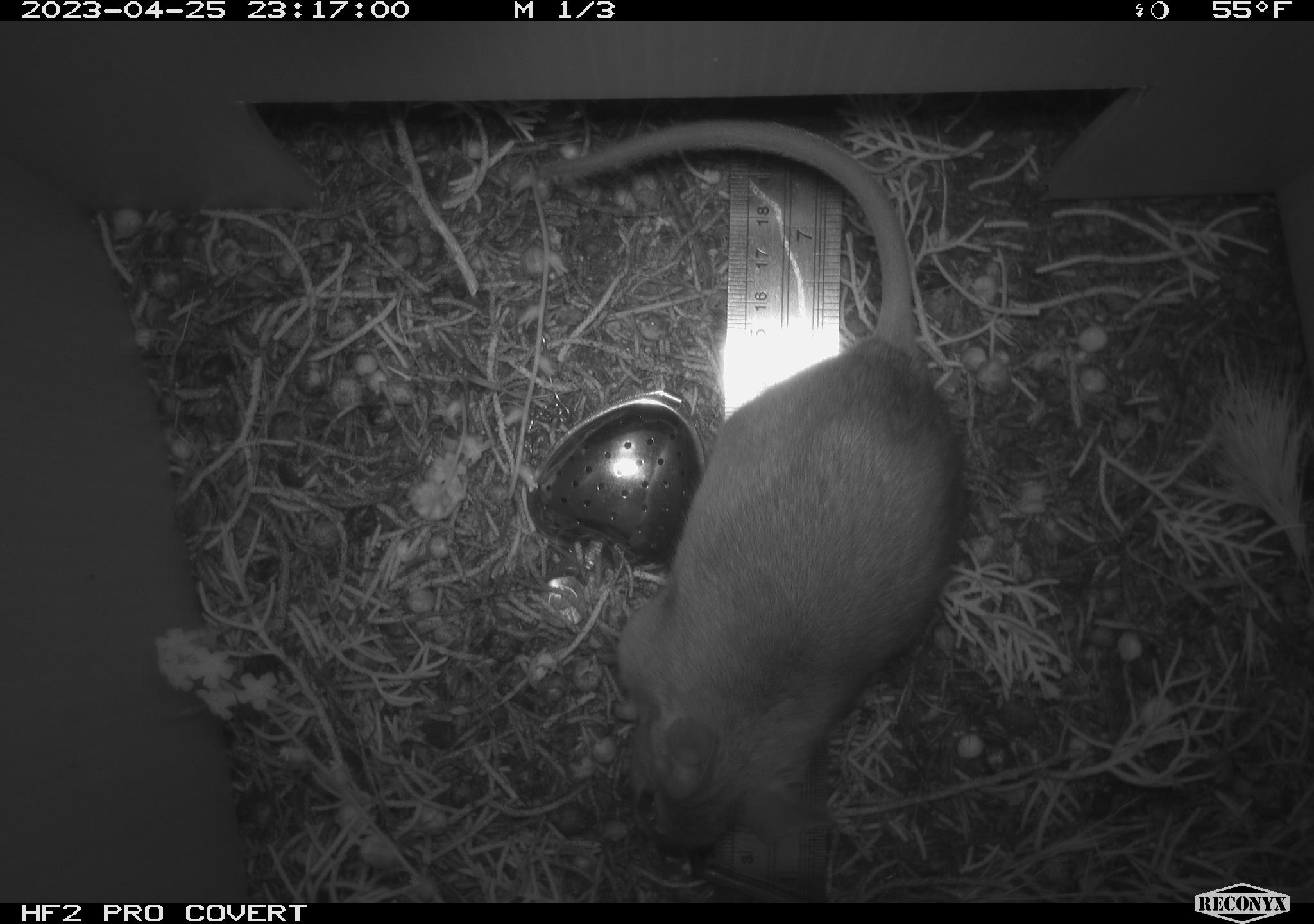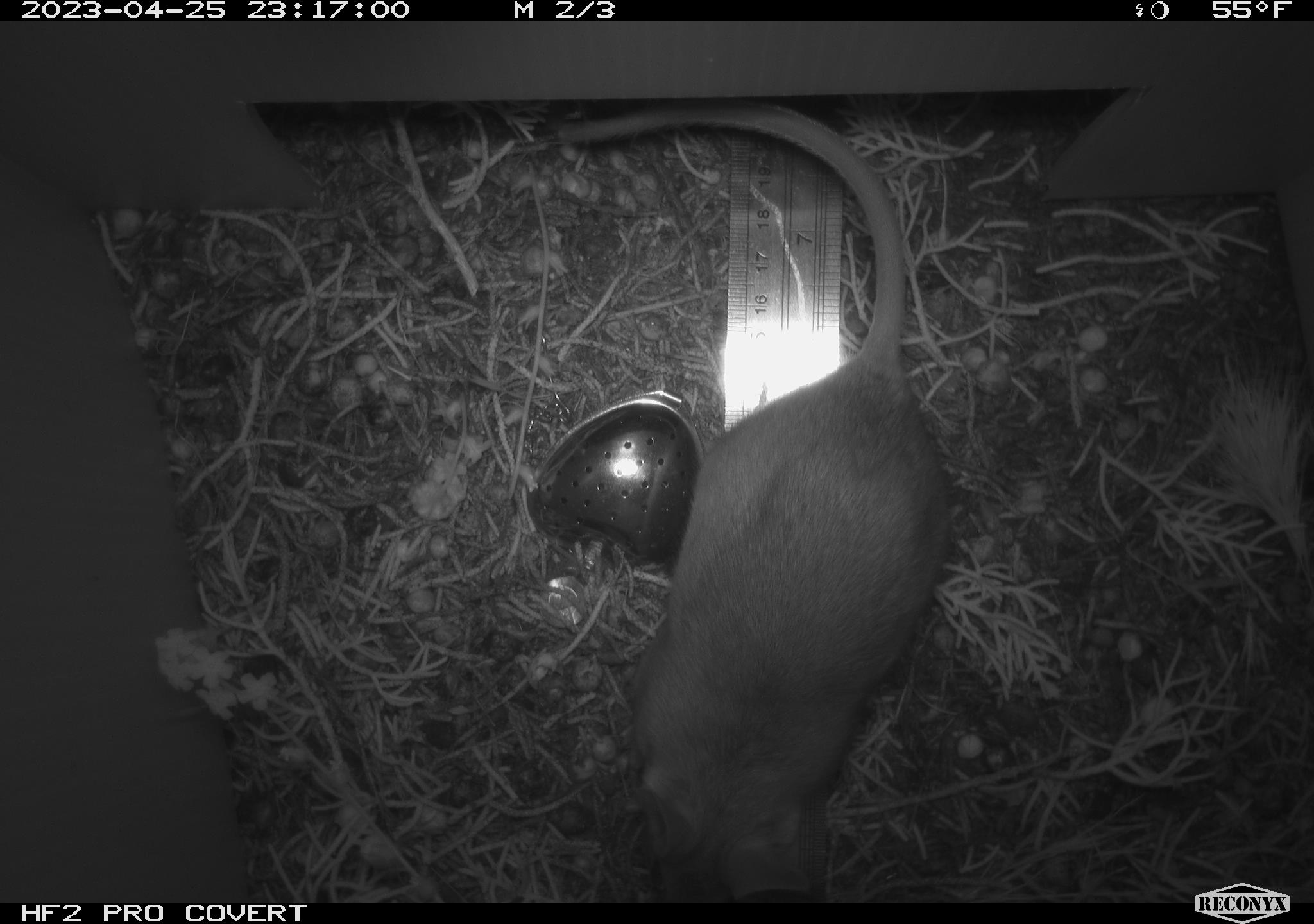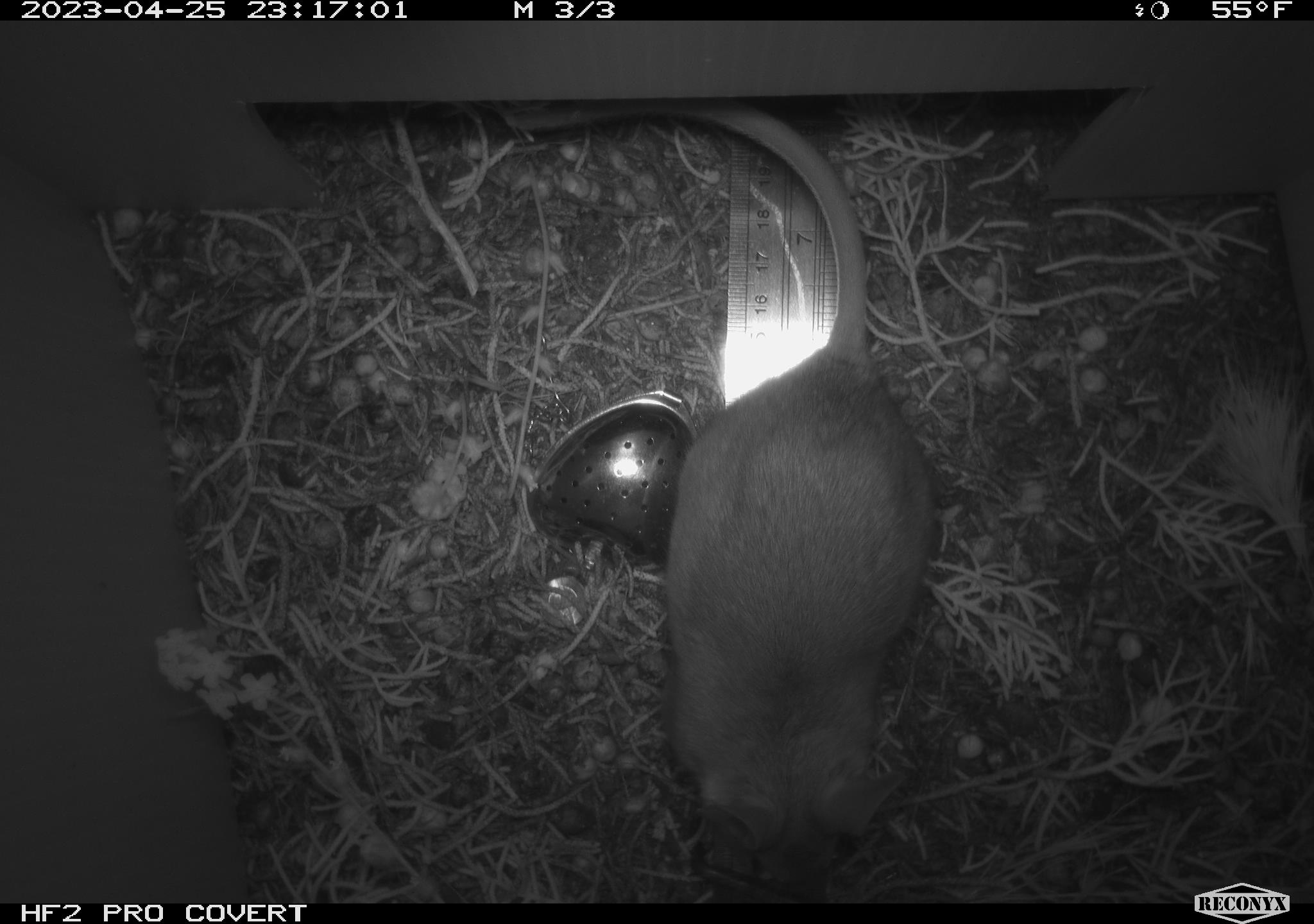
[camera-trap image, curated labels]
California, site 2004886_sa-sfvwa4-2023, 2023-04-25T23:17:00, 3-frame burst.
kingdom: Animalia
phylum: Chordata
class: Mammalia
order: Rodentia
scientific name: Rodentia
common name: mouse species